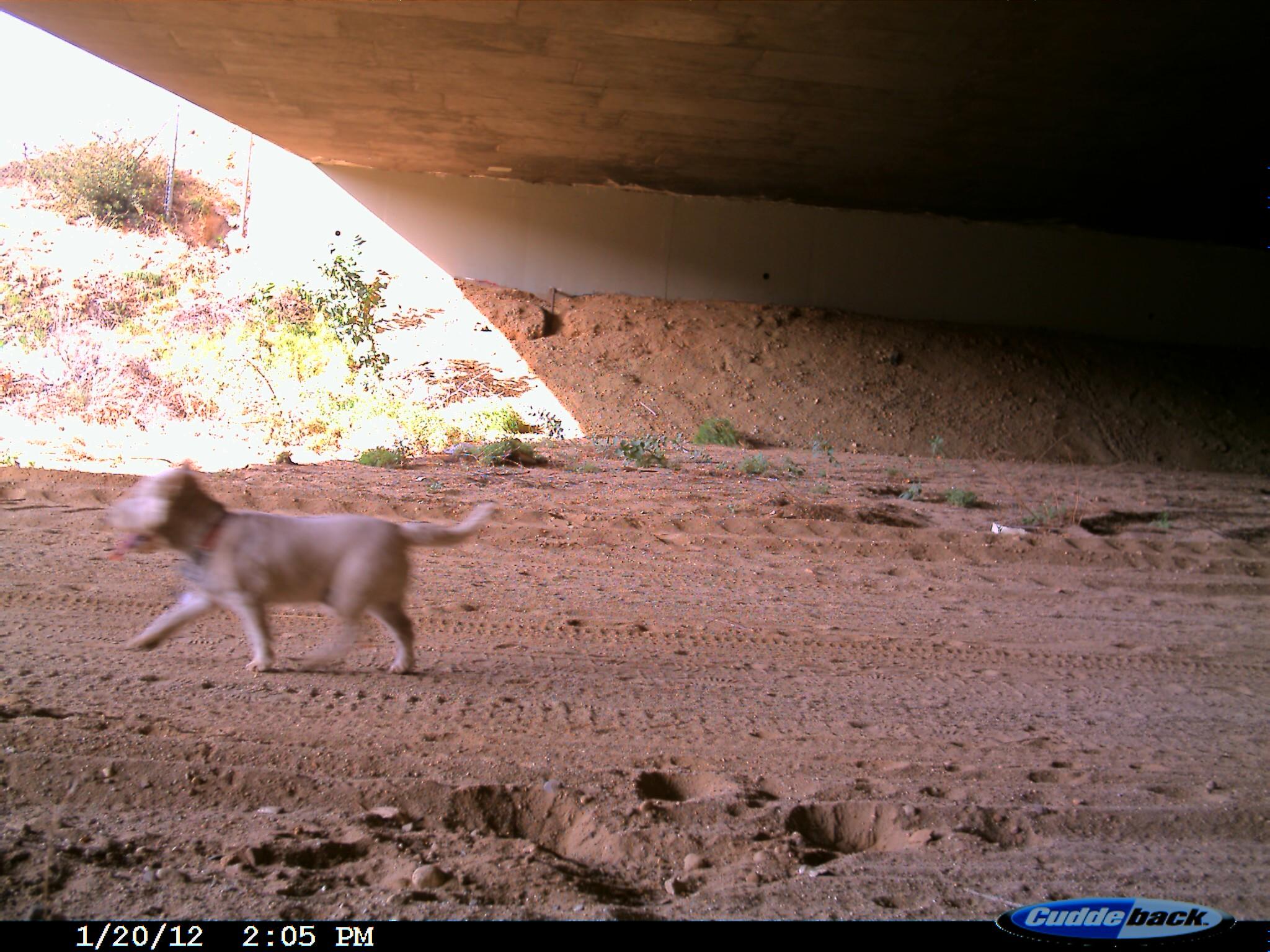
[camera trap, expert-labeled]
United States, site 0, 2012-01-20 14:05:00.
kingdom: Animalia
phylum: Chordata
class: Mammalia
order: Carnivora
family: Canidae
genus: Canis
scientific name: Canis familiaris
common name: domestic dog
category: dog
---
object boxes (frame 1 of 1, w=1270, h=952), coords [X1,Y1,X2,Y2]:
dog: [94,455,500,697]